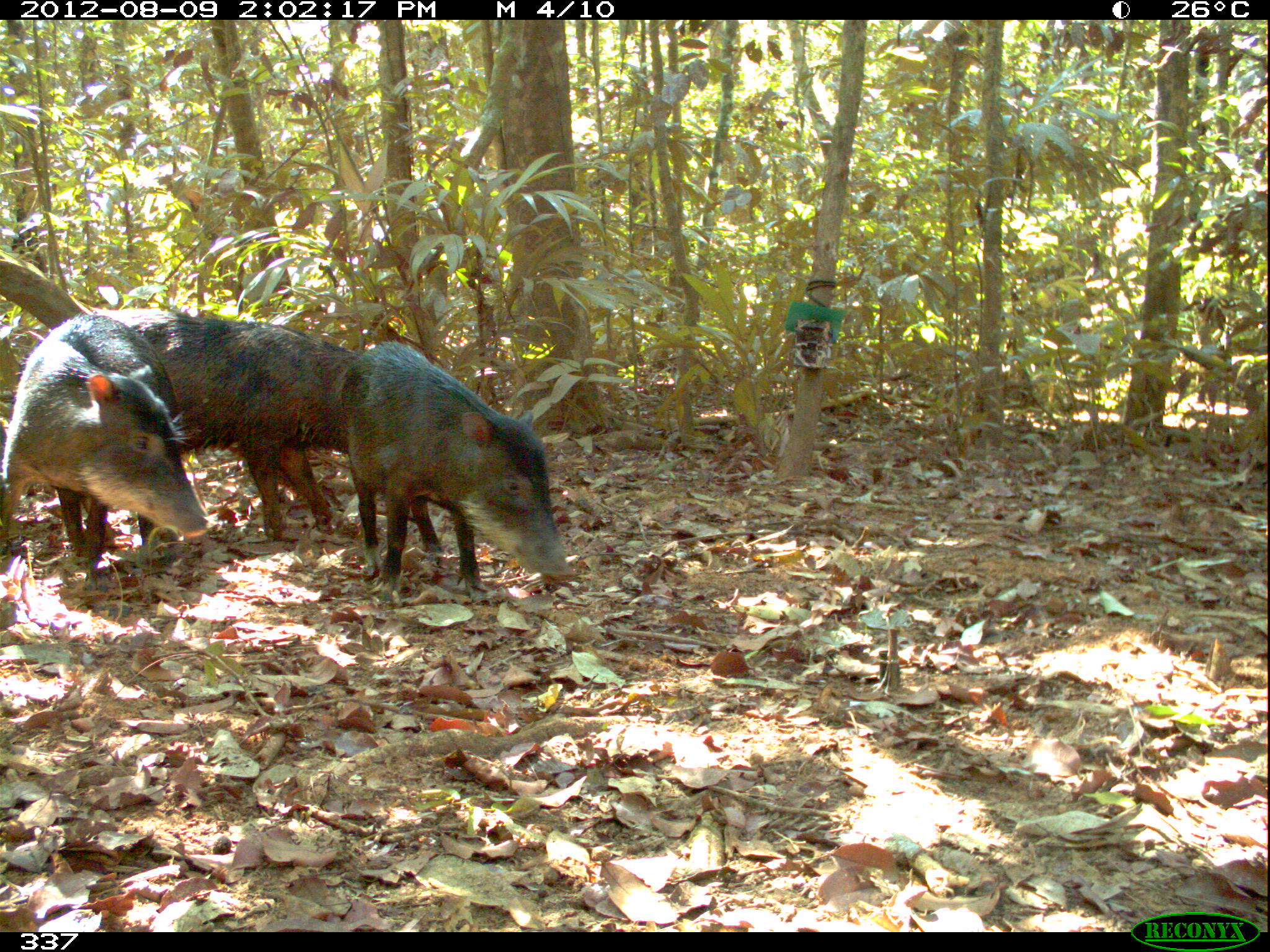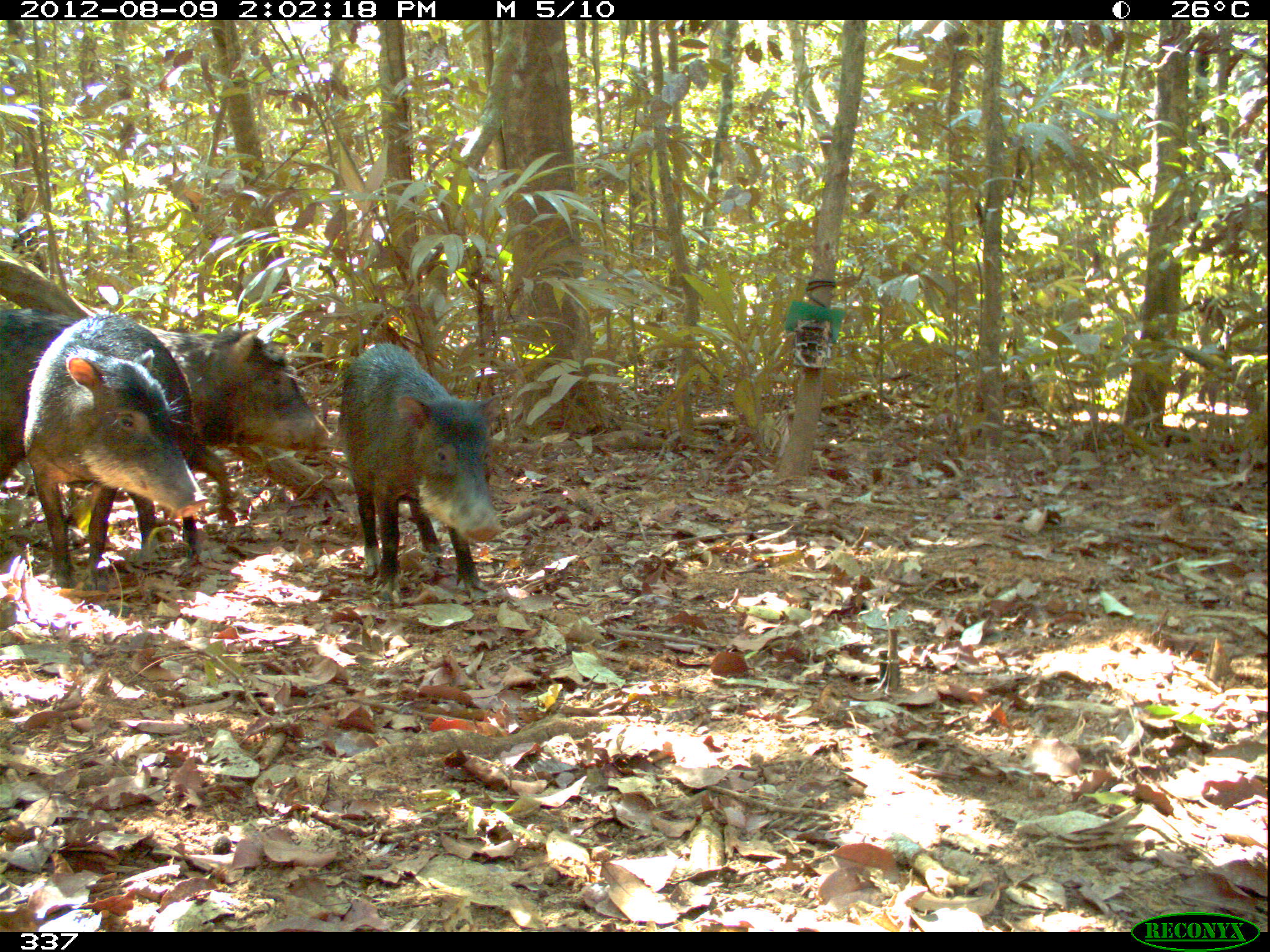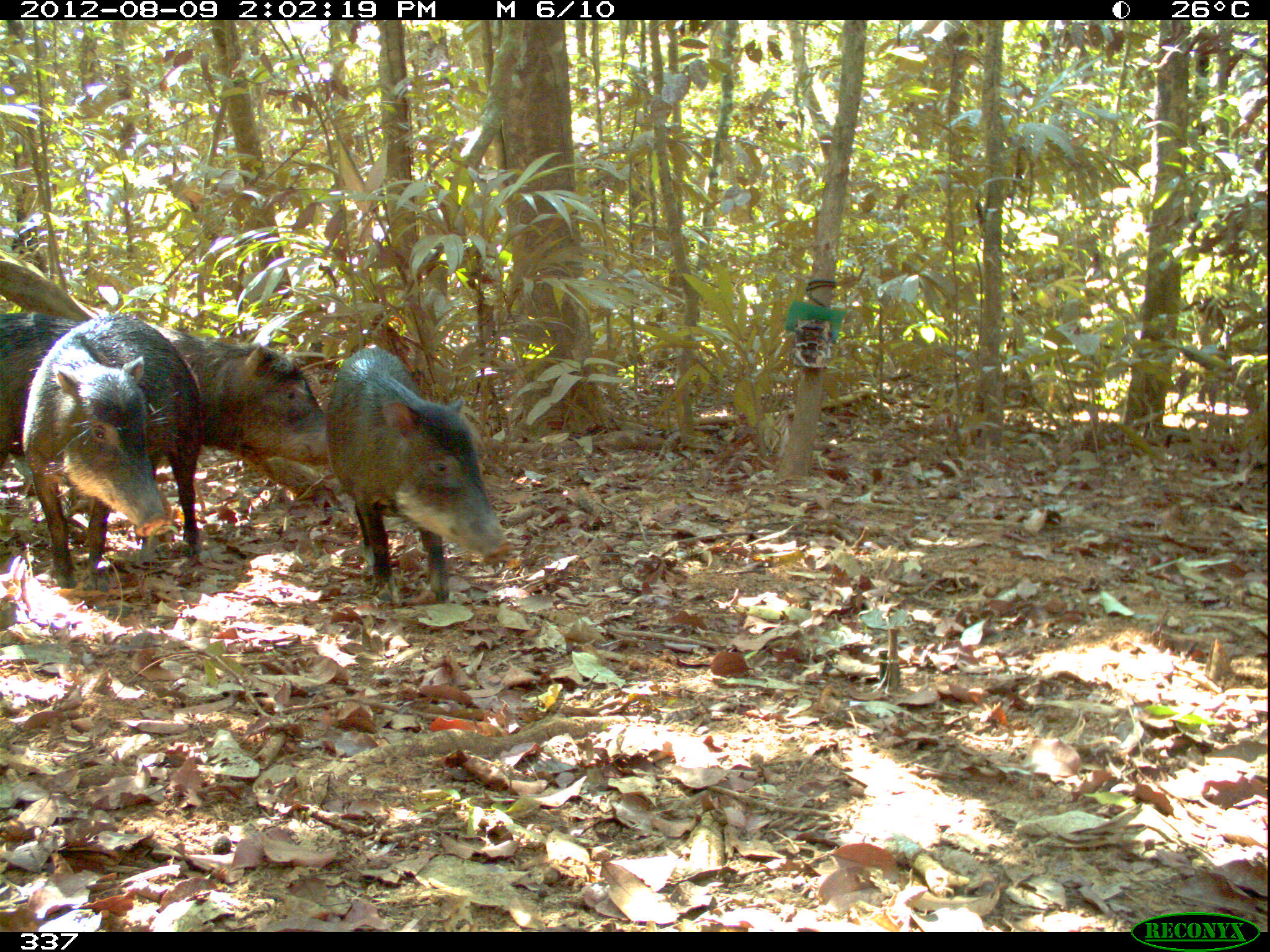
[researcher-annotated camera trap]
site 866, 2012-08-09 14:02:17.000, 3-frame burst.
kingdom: Animalia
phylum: Chordata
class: Mammalia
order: Artiodactyla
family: Tayassuidae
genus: Tayassu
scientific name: Tayassu pecari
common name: white-lipped peccary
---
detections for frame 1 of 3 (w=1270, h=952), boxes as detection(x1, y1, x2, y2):
tayassu pecari: detection(332, 338, 578, 609); detection(99, 309, 362, 544); detection(1, 313, 213, 597)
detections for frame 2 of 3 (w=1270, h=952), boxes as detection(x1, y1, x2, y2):
tayassu pecari: detection(0, 300, 334, 526); detection(21, 311, 199, 593); detection(337, 341, 502, 601)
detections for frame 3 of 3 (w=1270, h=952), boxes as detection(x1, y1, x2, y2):
tayassu pecari: detection(0, 308, 340, 507); detection(20, 313, 204, 592); detection(323, 344, 514, 606)